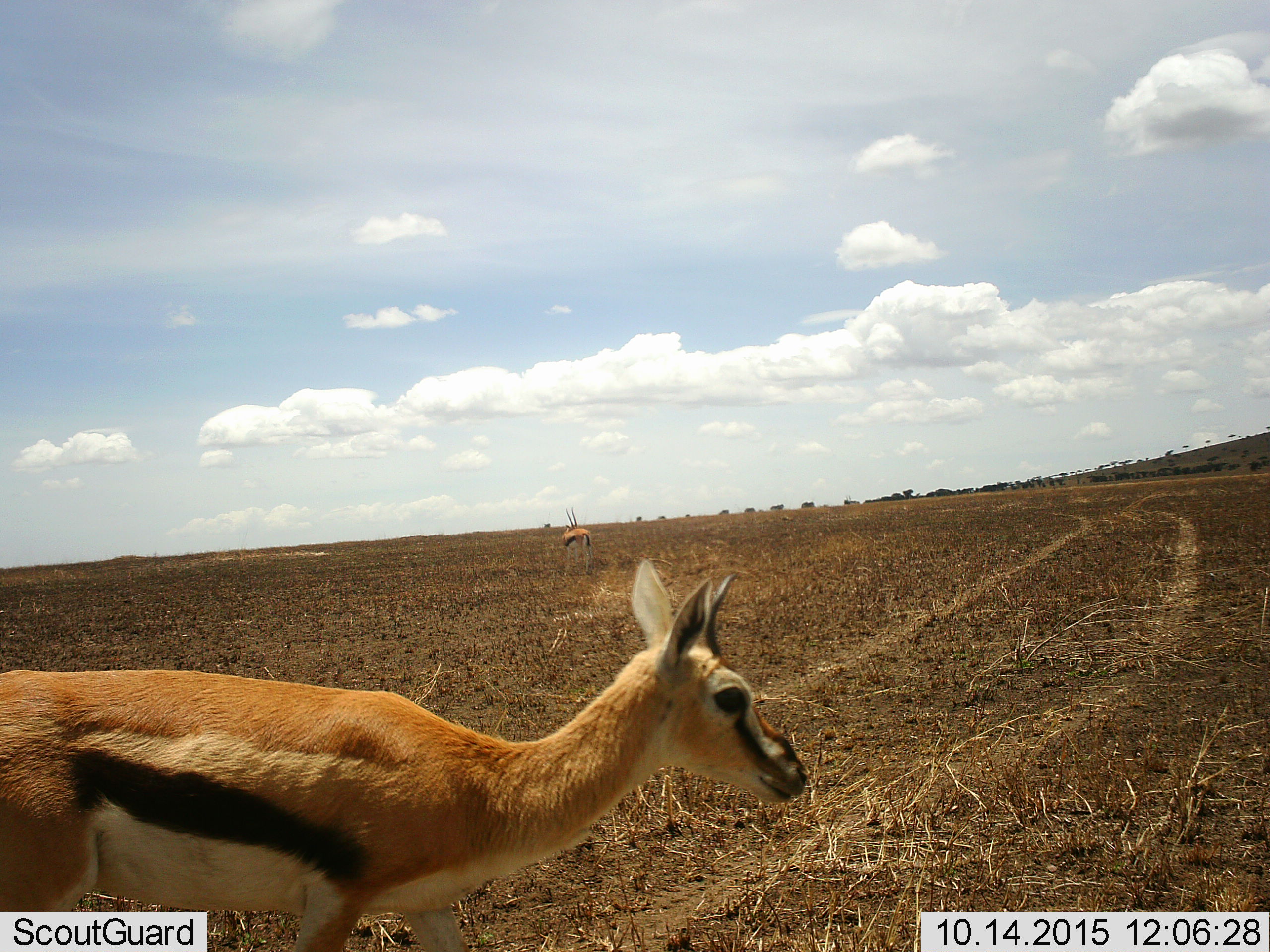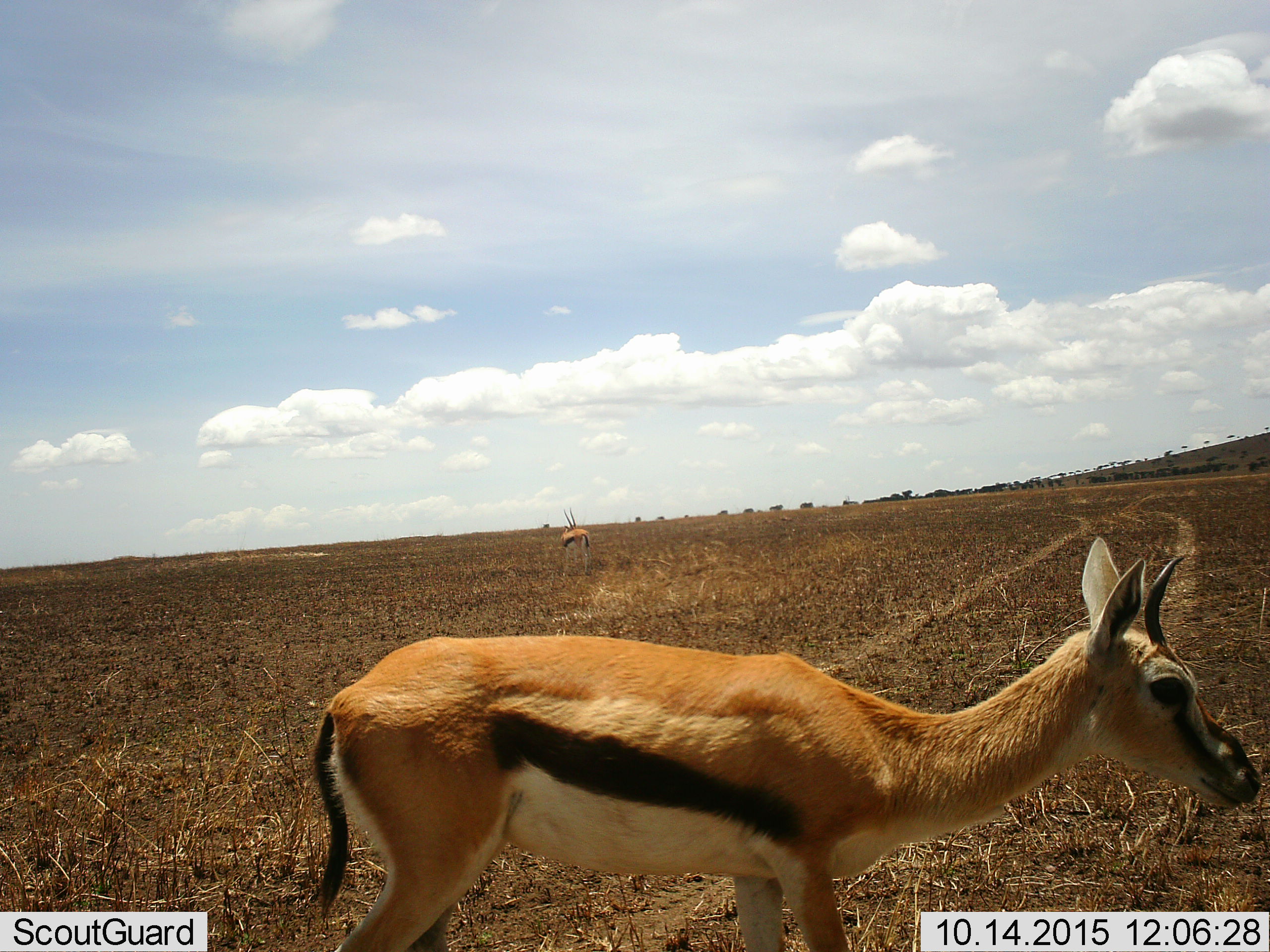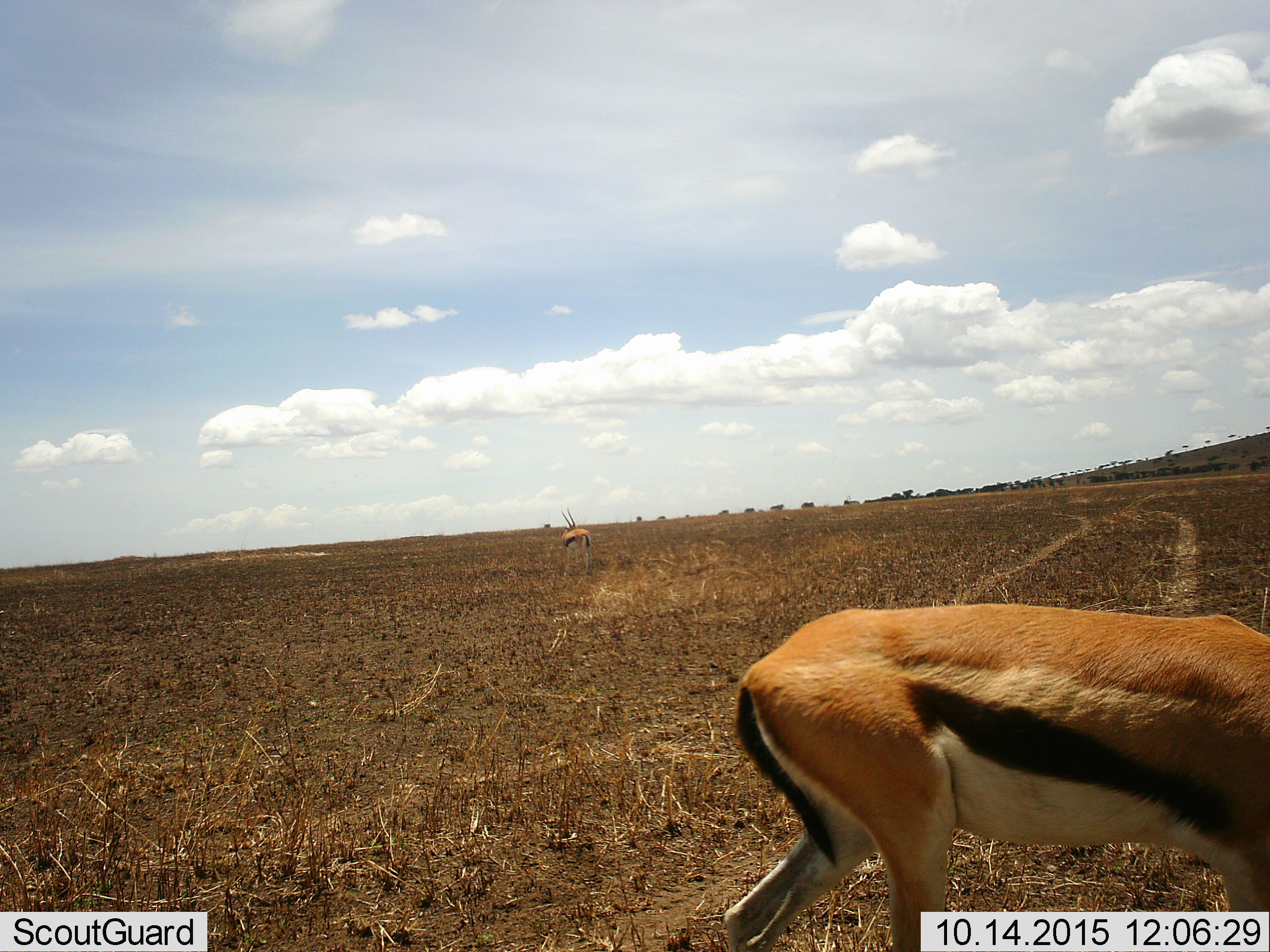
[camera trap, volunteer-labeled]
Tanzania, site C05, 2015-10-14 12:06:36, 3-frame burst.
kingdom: Animalia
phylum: Chordata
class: Mammalia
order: Artiodactyla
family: Bovidae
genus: Eudorcas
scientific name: Eudorcas thomsonii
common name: thomson's gazelle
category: gazellethomsons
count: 2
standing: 93%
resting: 0%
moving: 80%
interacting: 0%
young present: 7%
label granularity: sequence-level